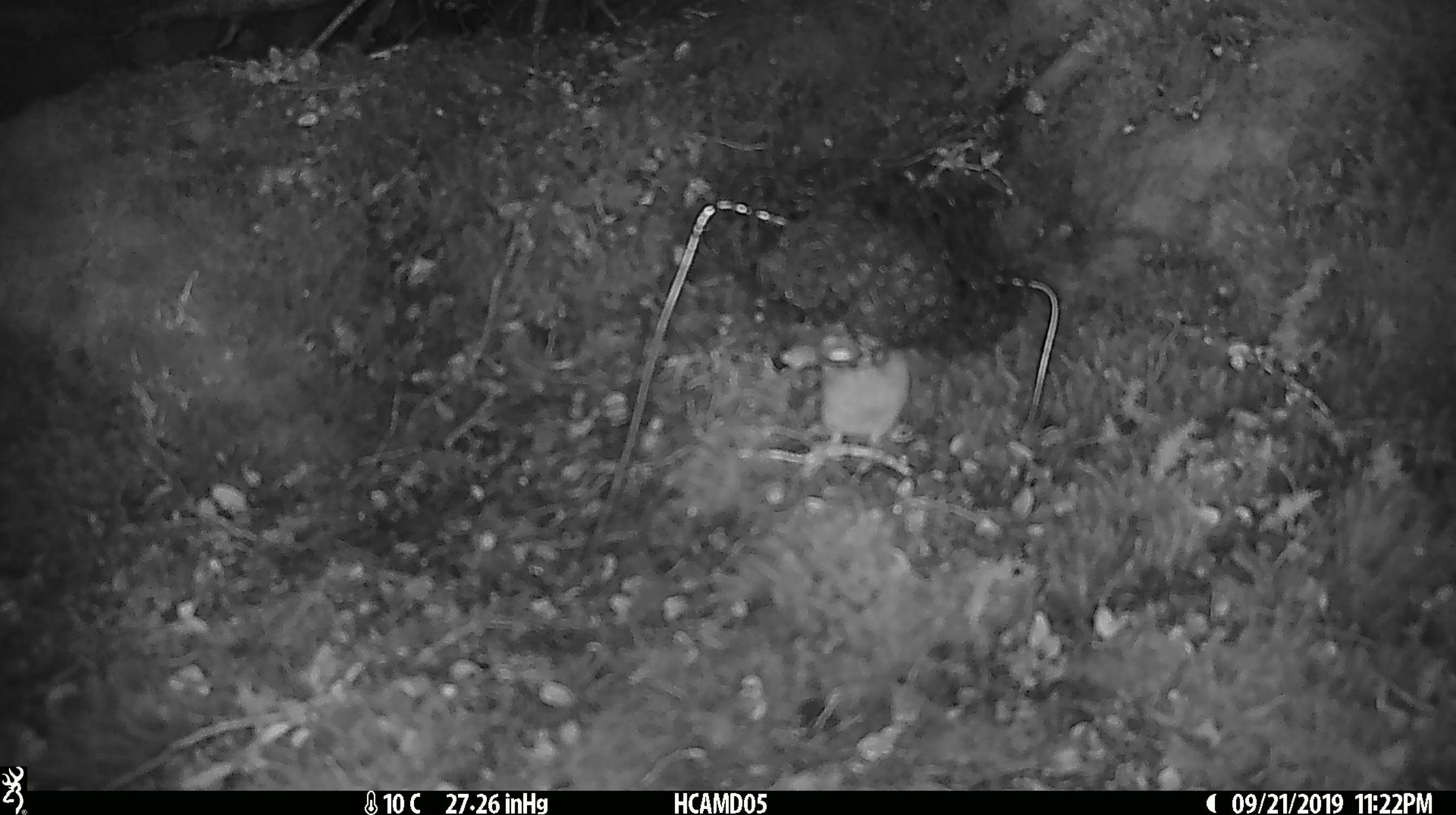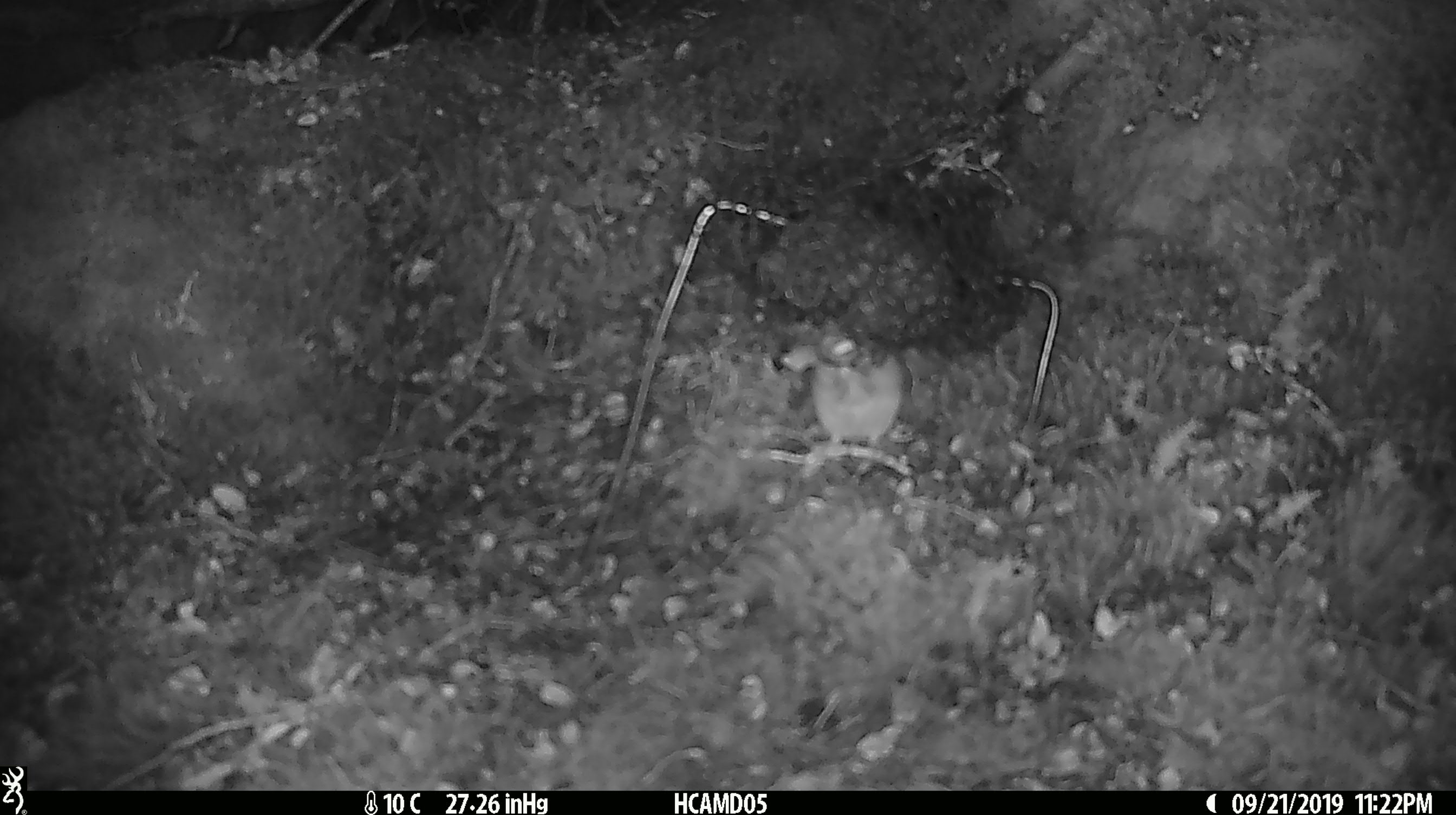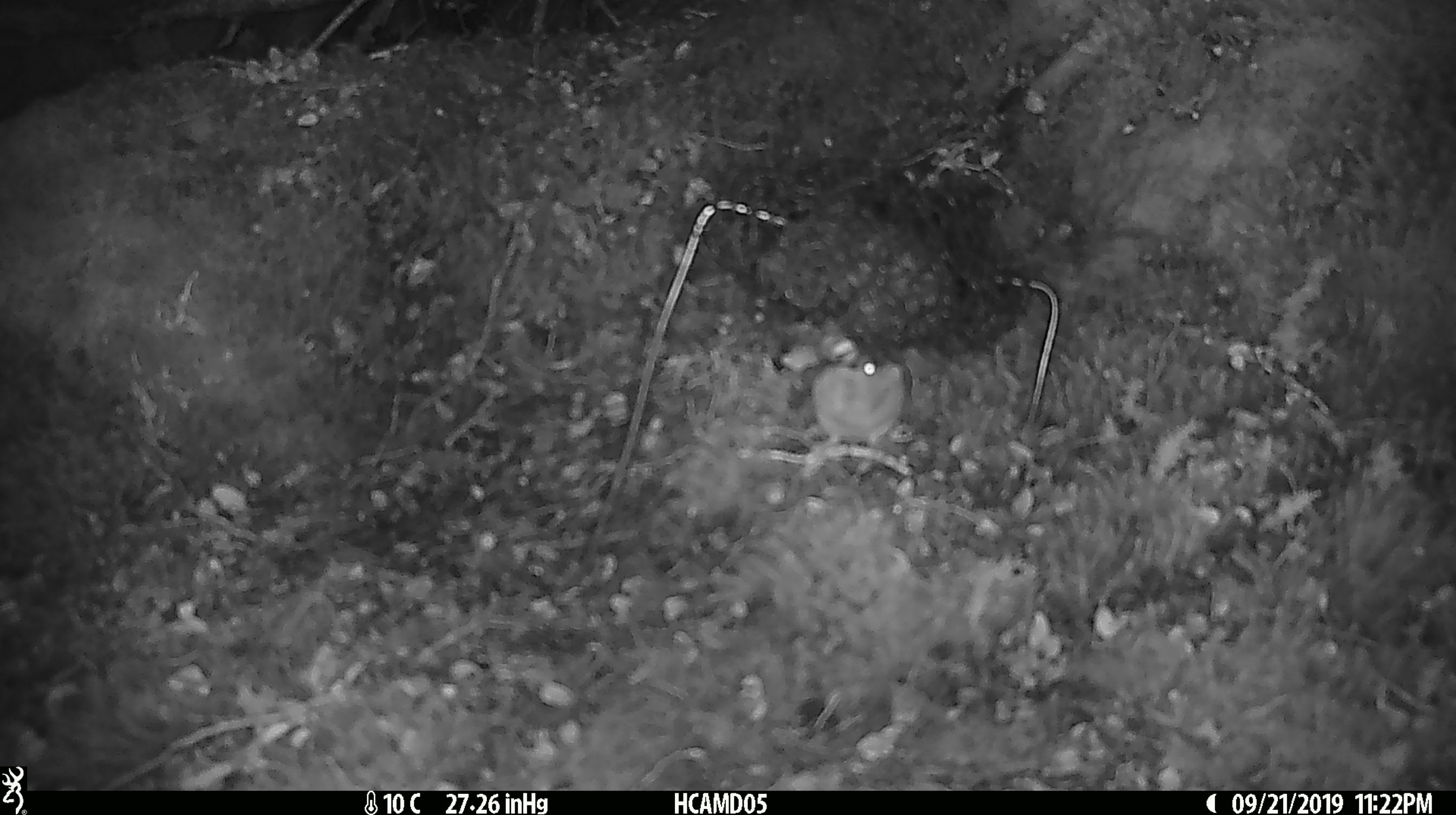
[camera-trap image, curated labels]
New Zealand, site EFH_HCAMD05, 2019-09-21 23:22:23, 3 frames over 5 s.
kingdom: Animalia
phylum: Chordata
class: Mammalia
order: Rodentia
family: Muridae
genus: Mus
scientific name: Mus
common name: mouse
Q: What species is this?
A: Mouse (Mus).